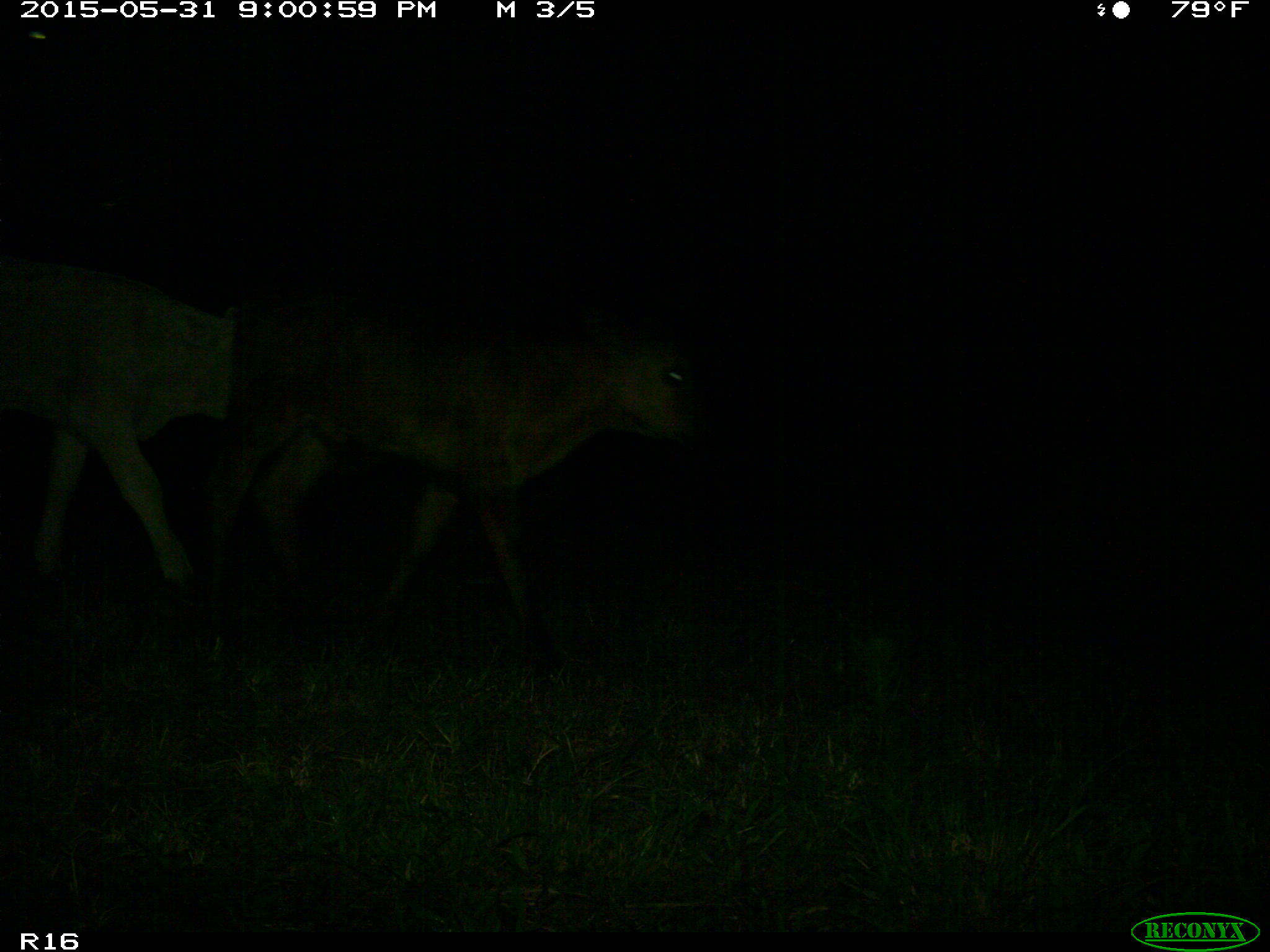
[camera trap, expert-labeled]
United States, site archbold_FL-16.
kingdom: Animalia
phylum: Chordata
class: Mammalia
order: Artiodactyla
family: Bovidae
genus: Bos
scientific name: Bos taurus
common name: domestic cow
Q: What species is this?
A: Bos taurus (domestic cow).